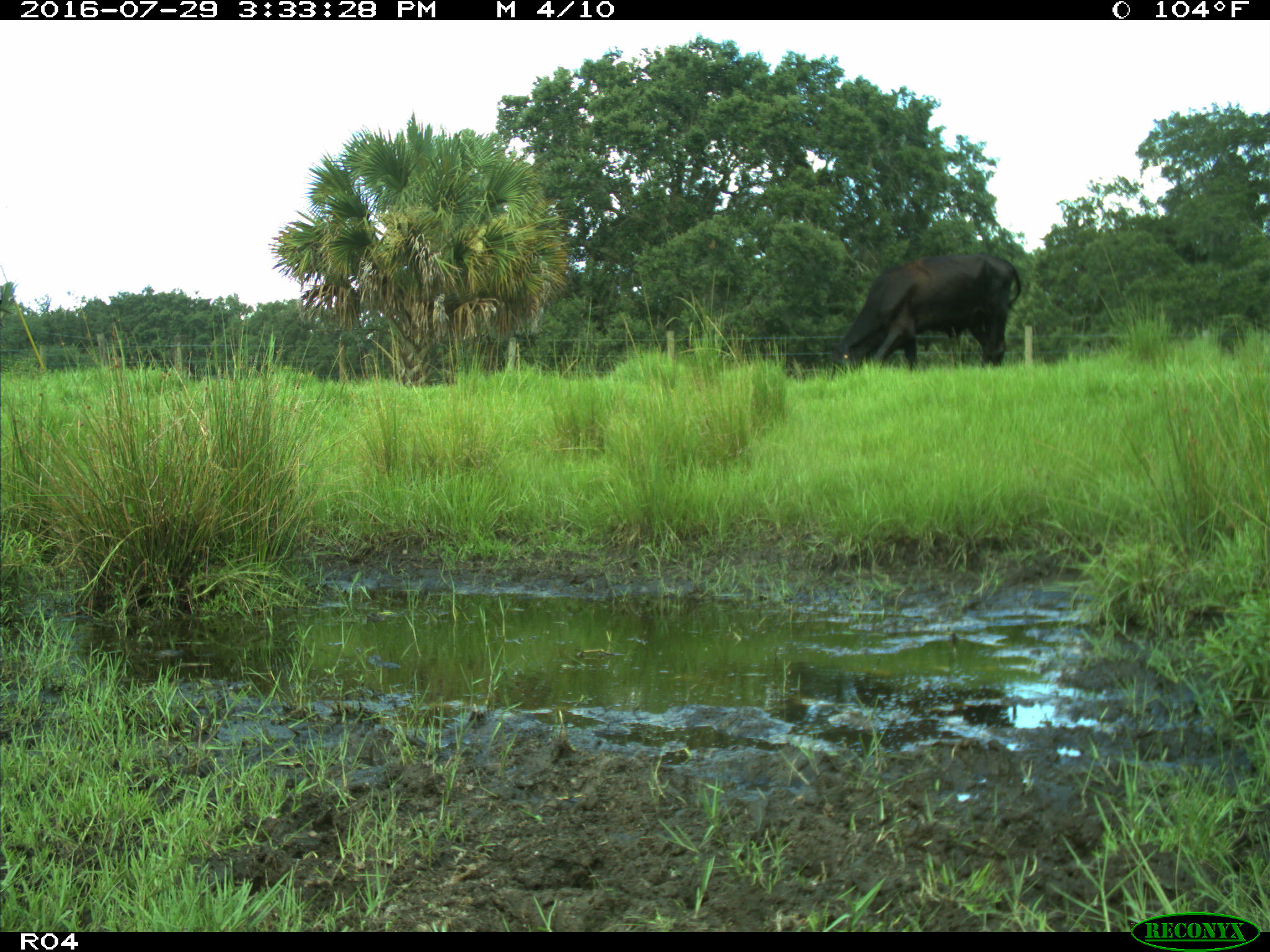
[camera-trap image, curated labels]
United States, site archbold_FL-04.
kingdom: Animalia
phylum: Chordata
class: Mammalia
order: Artiodactyla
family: Bovidae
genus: Bos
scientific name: Bos taurus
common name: domestic cow